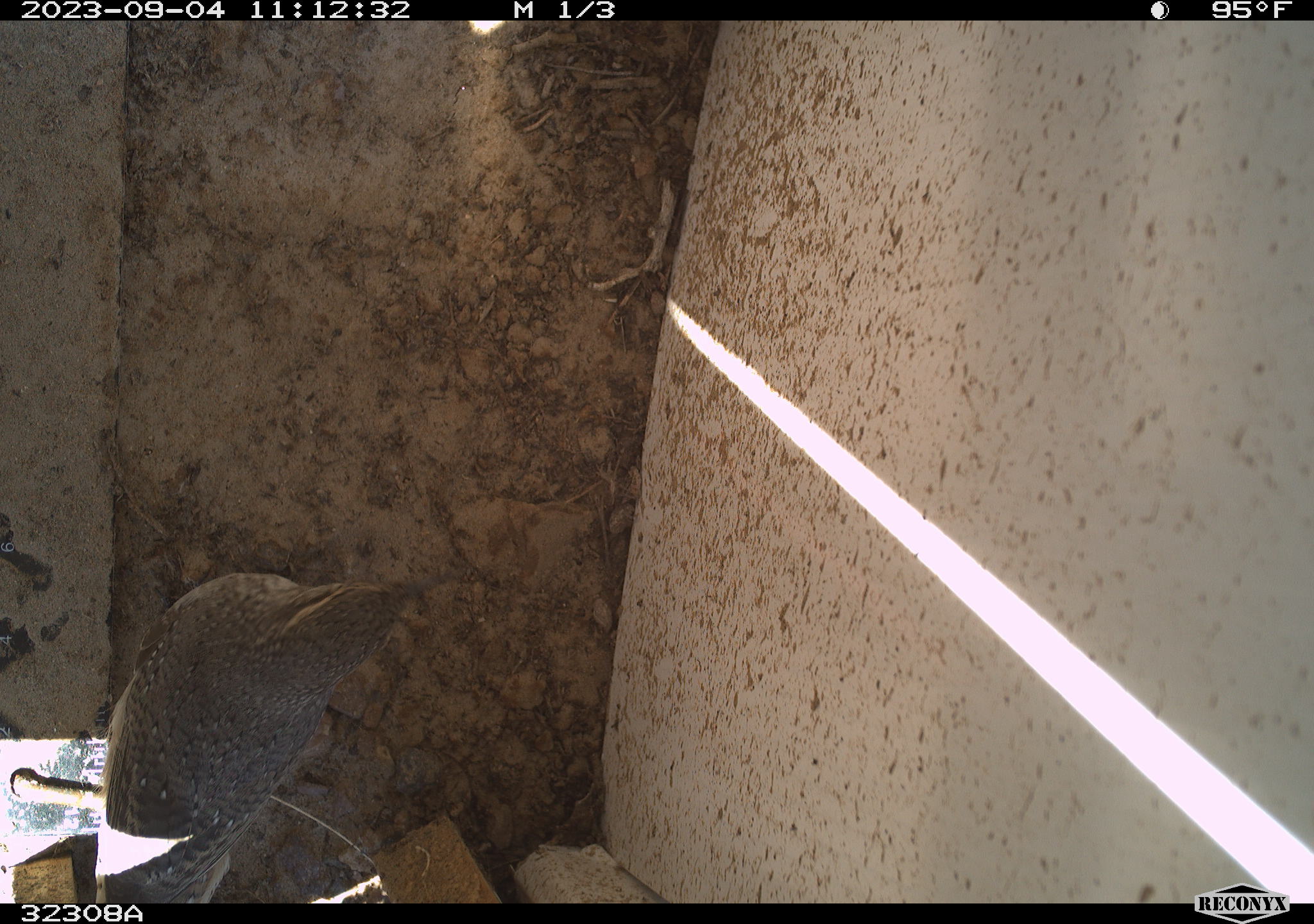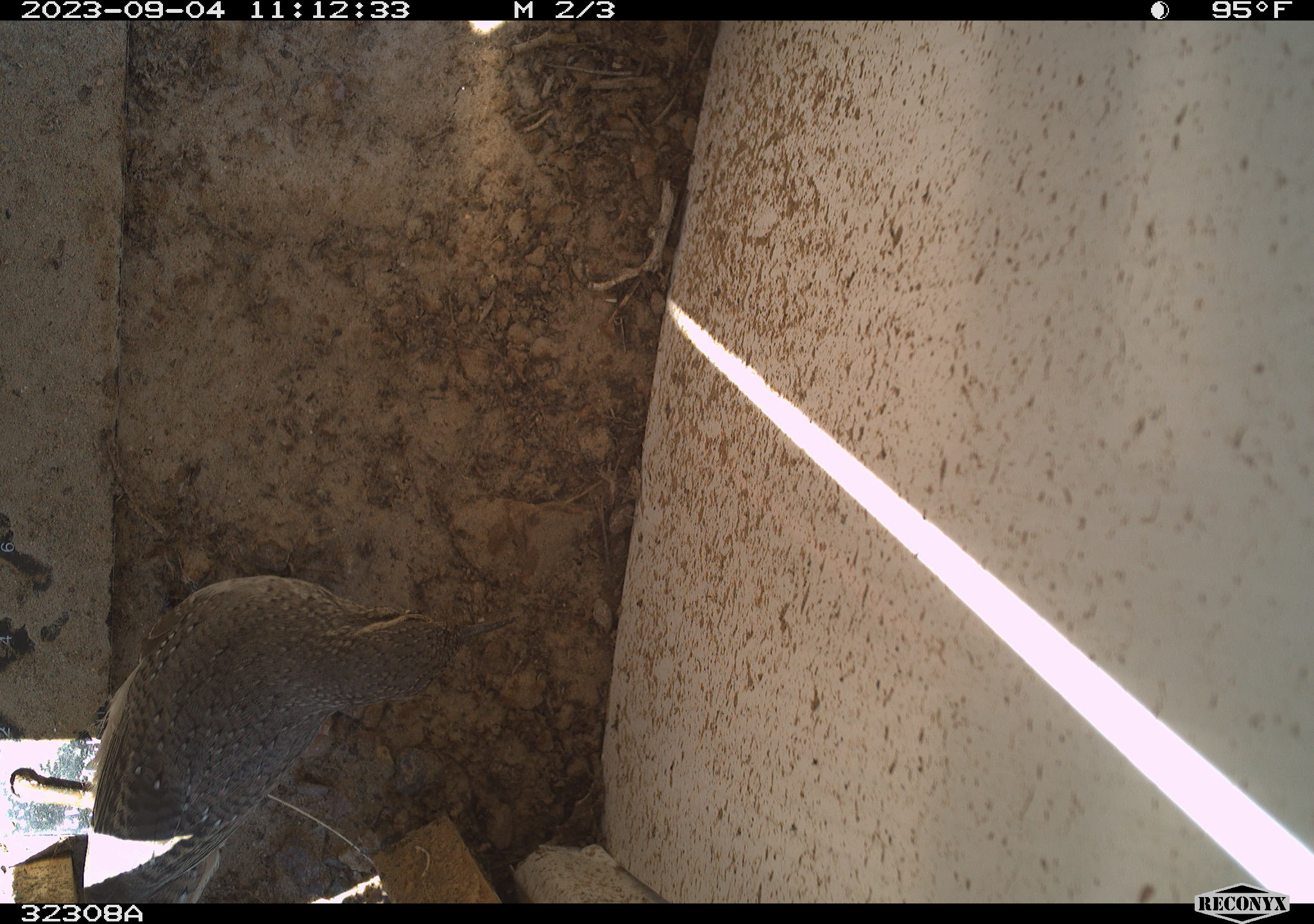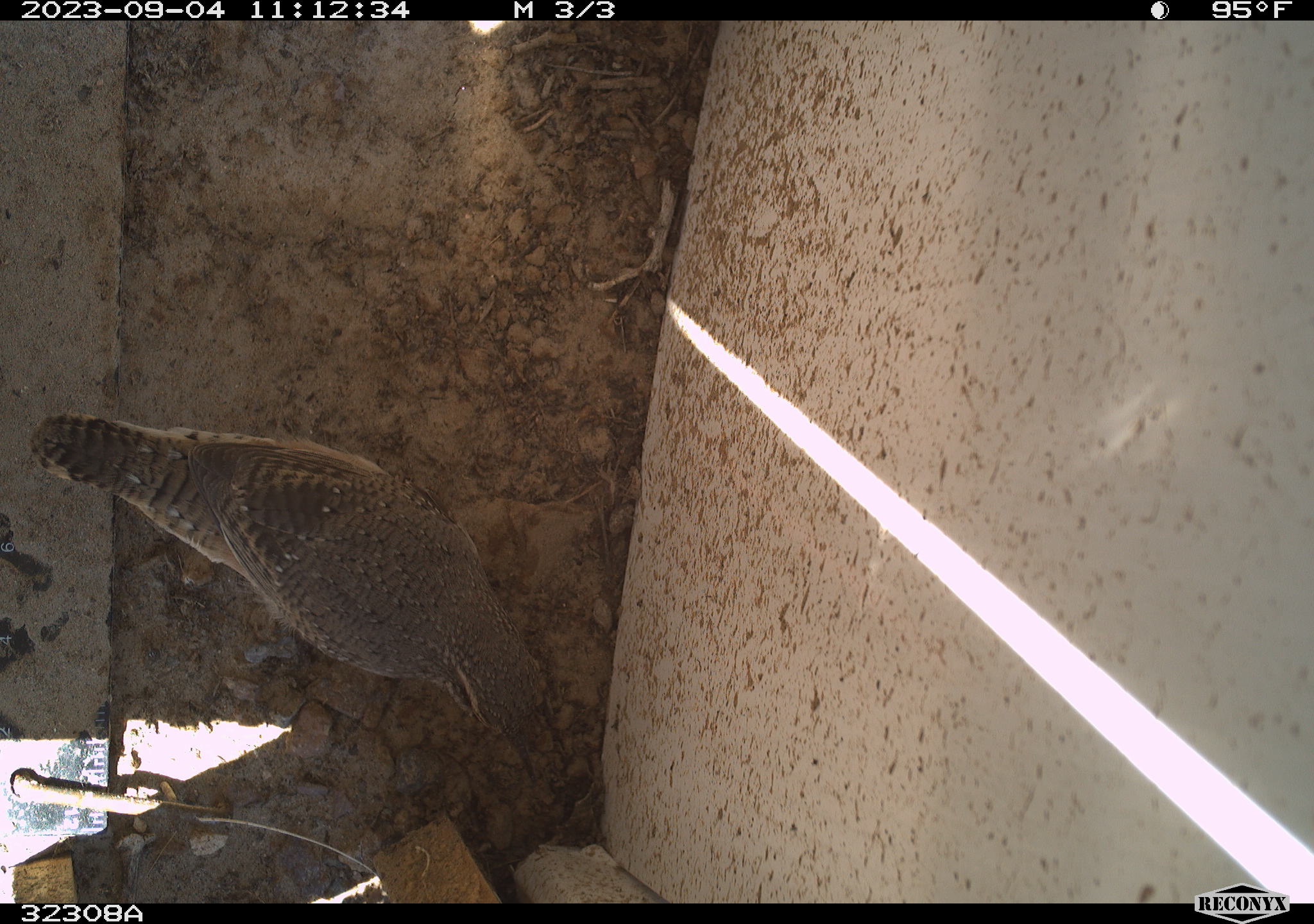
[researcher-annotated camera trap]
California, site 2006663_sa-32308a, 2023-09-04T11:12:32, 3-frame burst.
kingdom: Animalia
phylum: Chordata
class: Aves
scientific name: Aves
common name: bird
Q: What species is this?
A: Bird (Aves).